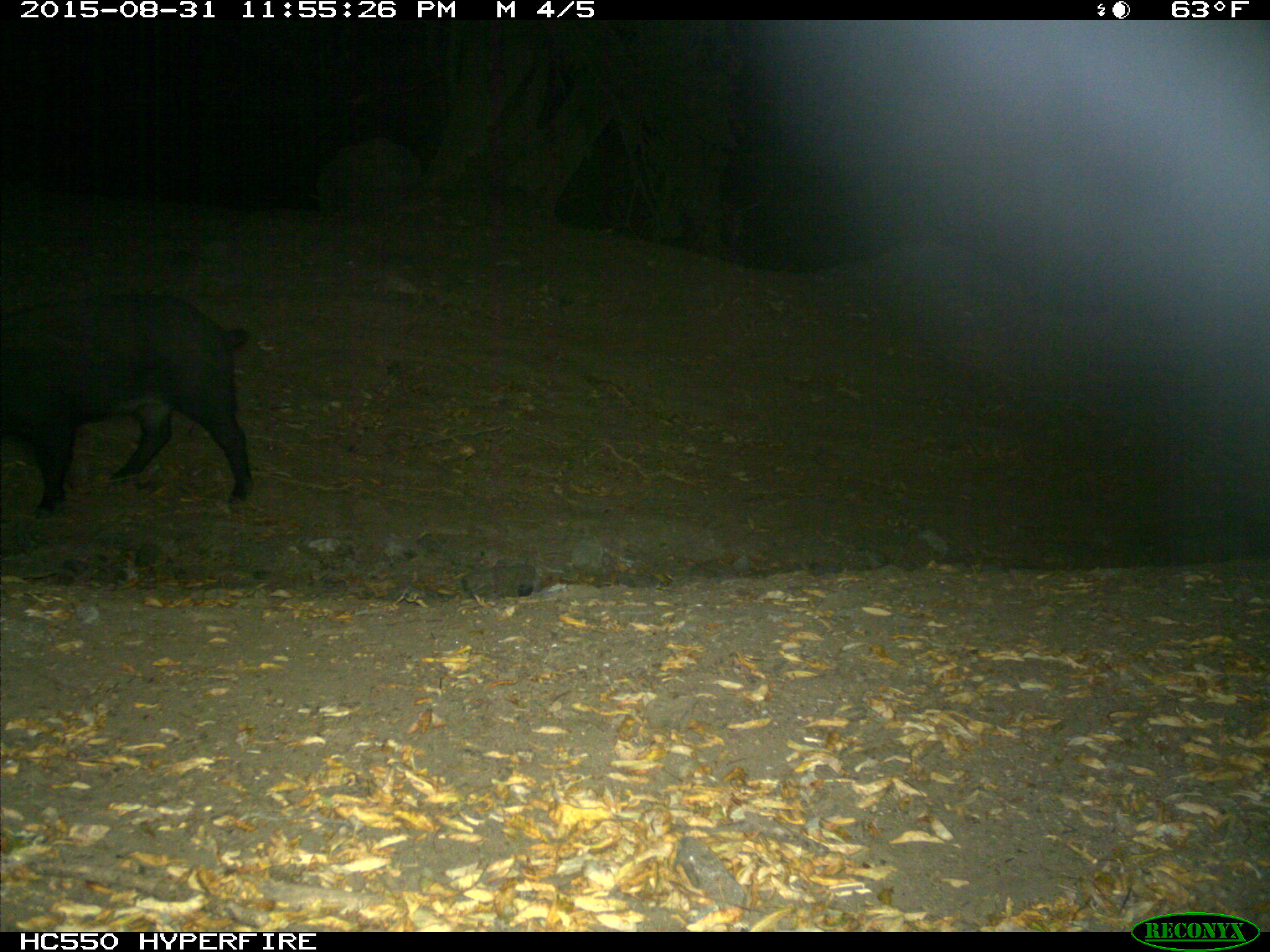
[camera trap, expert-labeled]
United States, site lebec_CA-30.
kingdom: Animalia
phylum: Chordata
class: Mammalia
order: Artiodactyla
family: Suidae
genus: Sus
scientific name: Sus scrofa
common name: wild boar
Sus scrofa (wild boar).